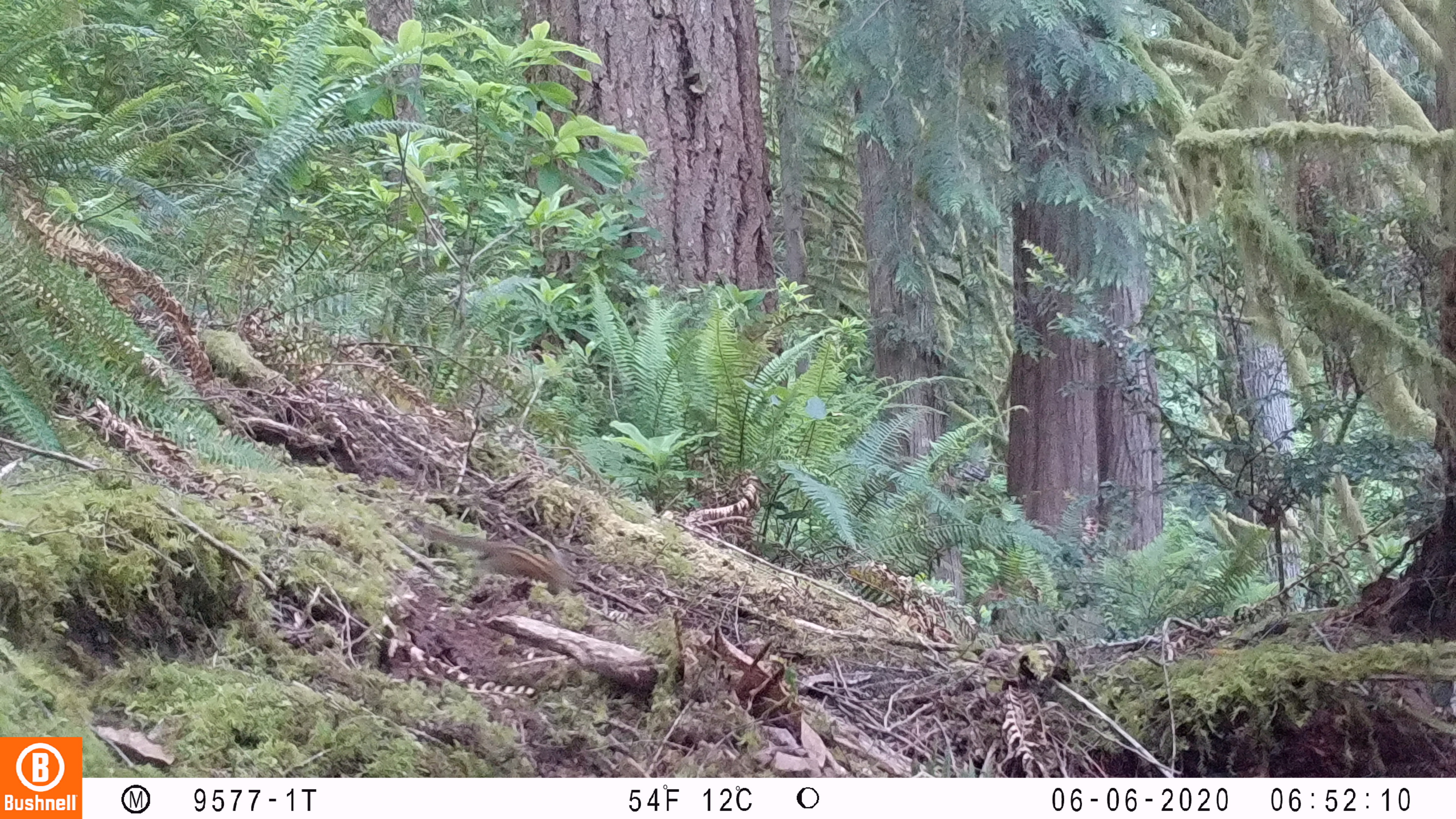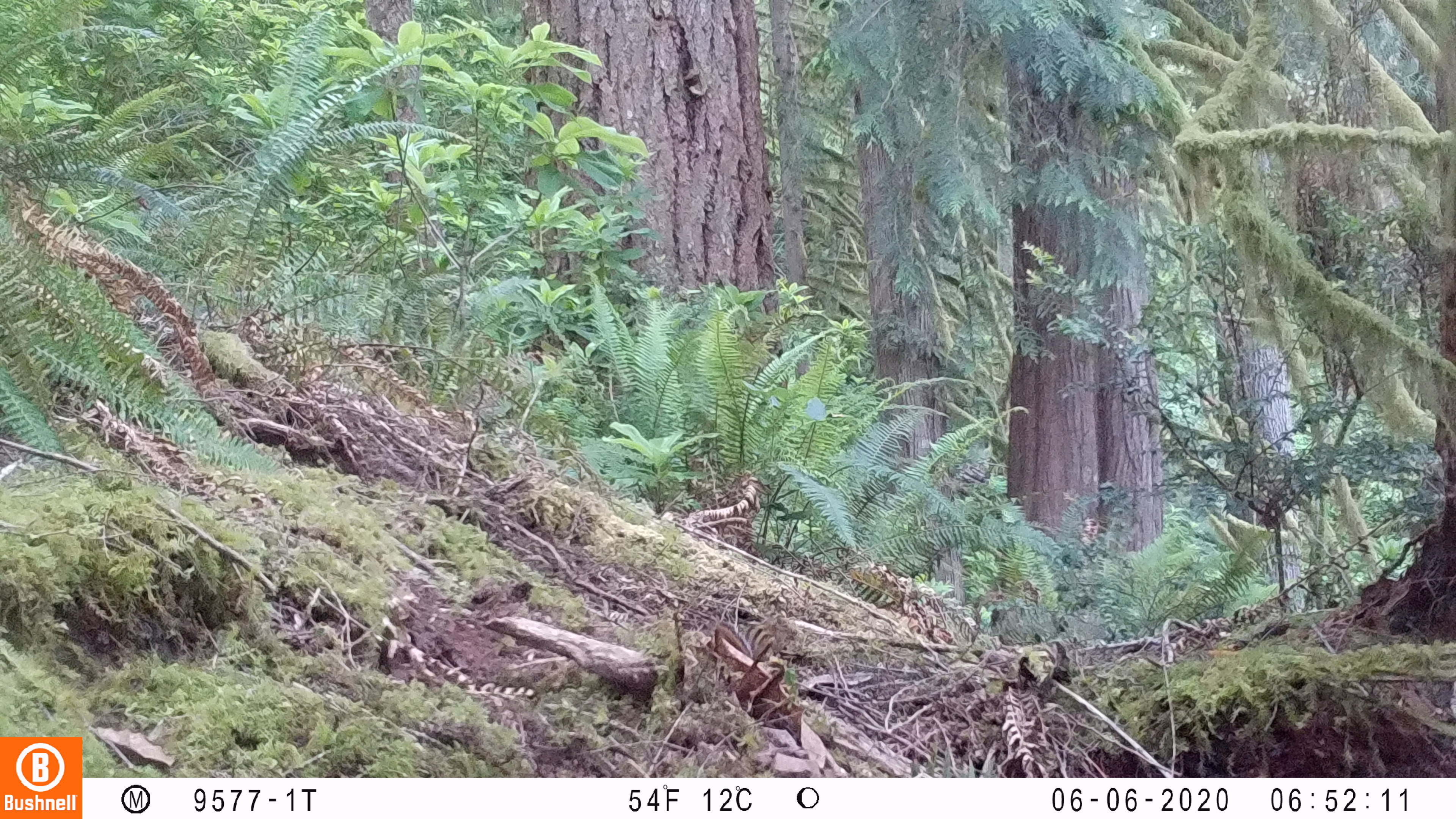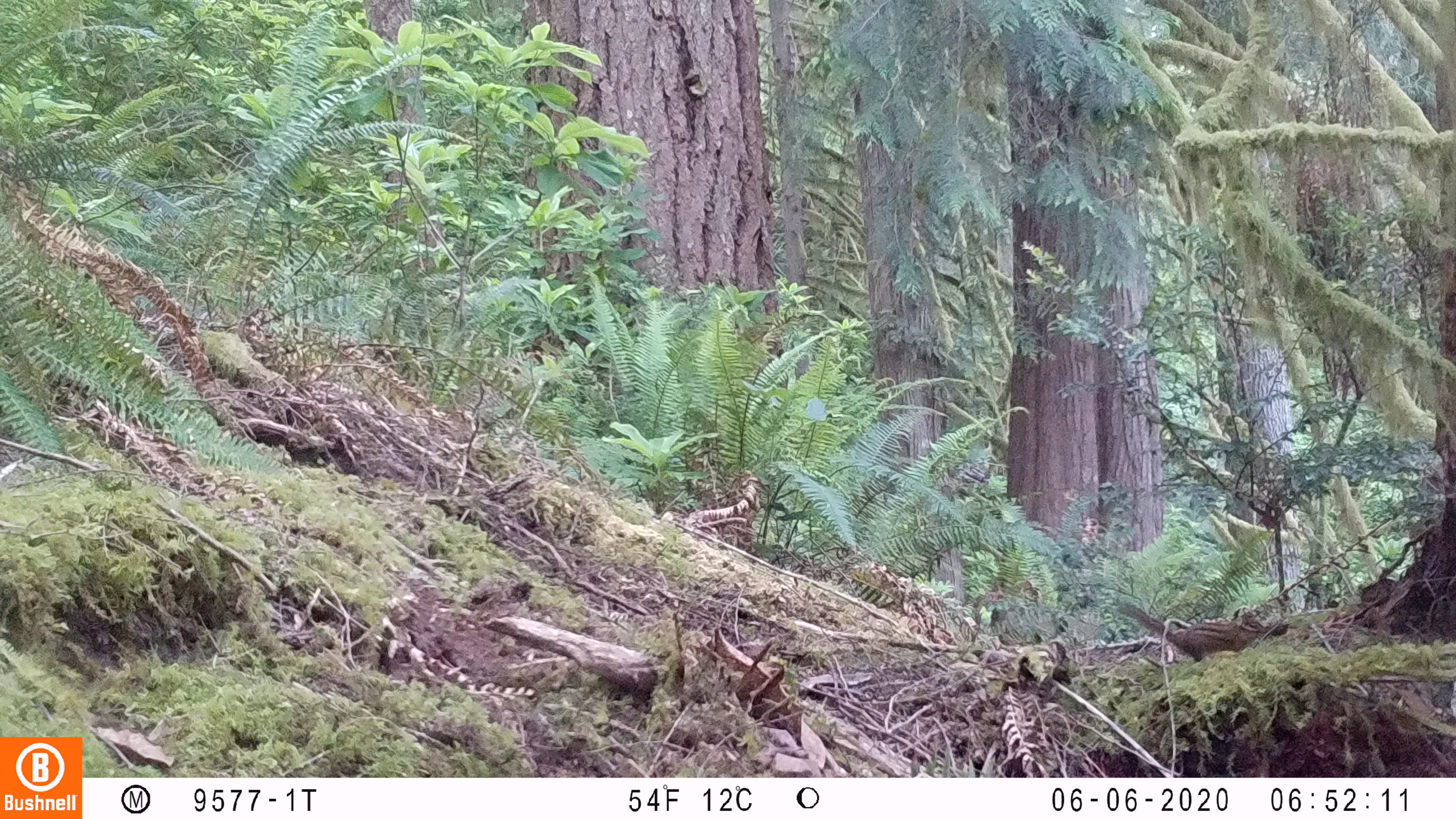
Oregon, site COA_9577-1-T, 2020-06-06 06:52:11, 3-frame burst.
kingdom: Animalia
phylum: Chordata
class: Mammalia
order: Rodentia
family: Sciuridae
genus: Neotamias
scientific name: Neotamias townsendii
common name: townsend's chipmunk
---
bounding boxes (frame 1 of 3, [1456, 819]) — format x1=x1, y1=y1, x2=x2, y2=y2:
townsend's chipmunk: x1=415, y1=516, x2=581, y2=598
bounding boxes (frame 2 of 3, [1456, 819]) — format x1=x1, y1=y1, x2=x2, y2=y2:
townsend's chipmunk: x1=714, y1=609, x2=798, y2=659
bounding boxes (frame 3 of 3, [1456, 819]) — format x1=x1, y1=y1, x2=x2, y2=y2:
townsend's chipmunk: x1=1114, y1=597, x2=1270, y2=661